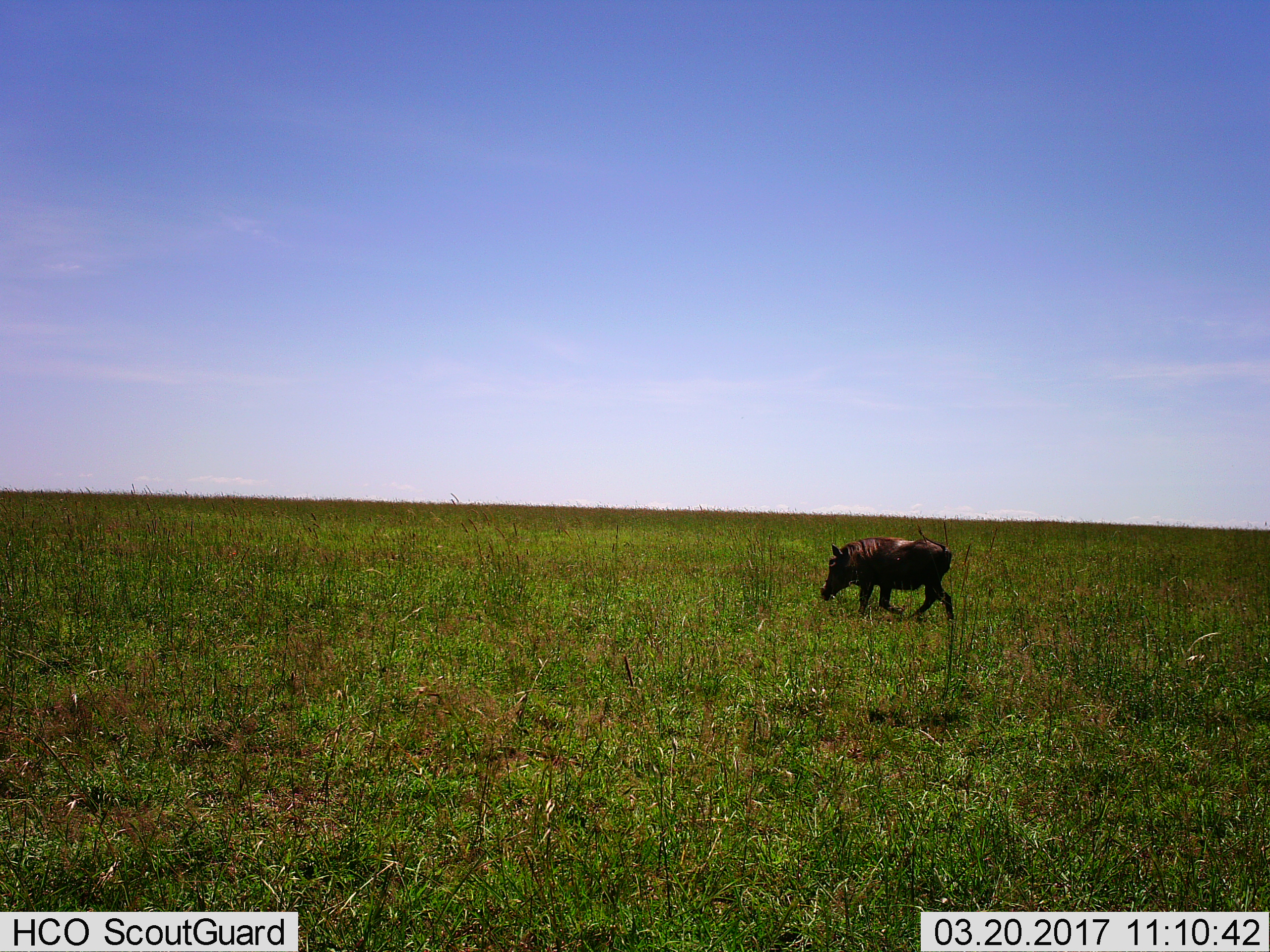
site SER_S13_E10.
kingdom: Animalia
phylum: Chordata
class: Mammalia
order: Artiodactyla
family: Suidae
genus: Phacochoerus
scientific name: Phacochoerus africanus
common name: warthog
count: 1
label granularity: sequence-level